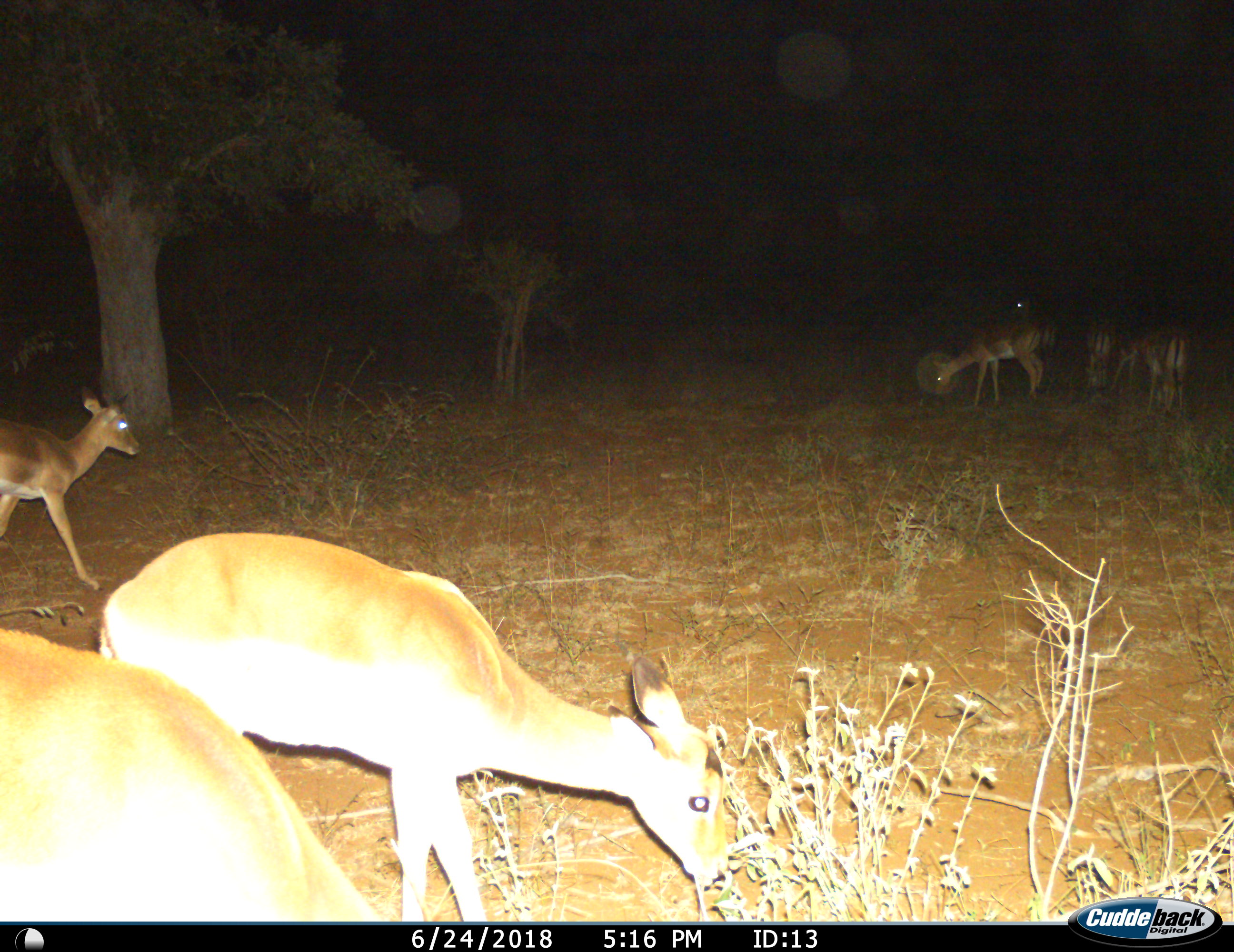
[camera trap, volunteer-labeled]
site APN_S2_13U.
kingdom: Animalia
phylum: Chordata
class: Mammalia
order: Artiodactyla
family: Bovidae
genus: Aepyceros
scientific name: Aepyceros melampus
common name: impala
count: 7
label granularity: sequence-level